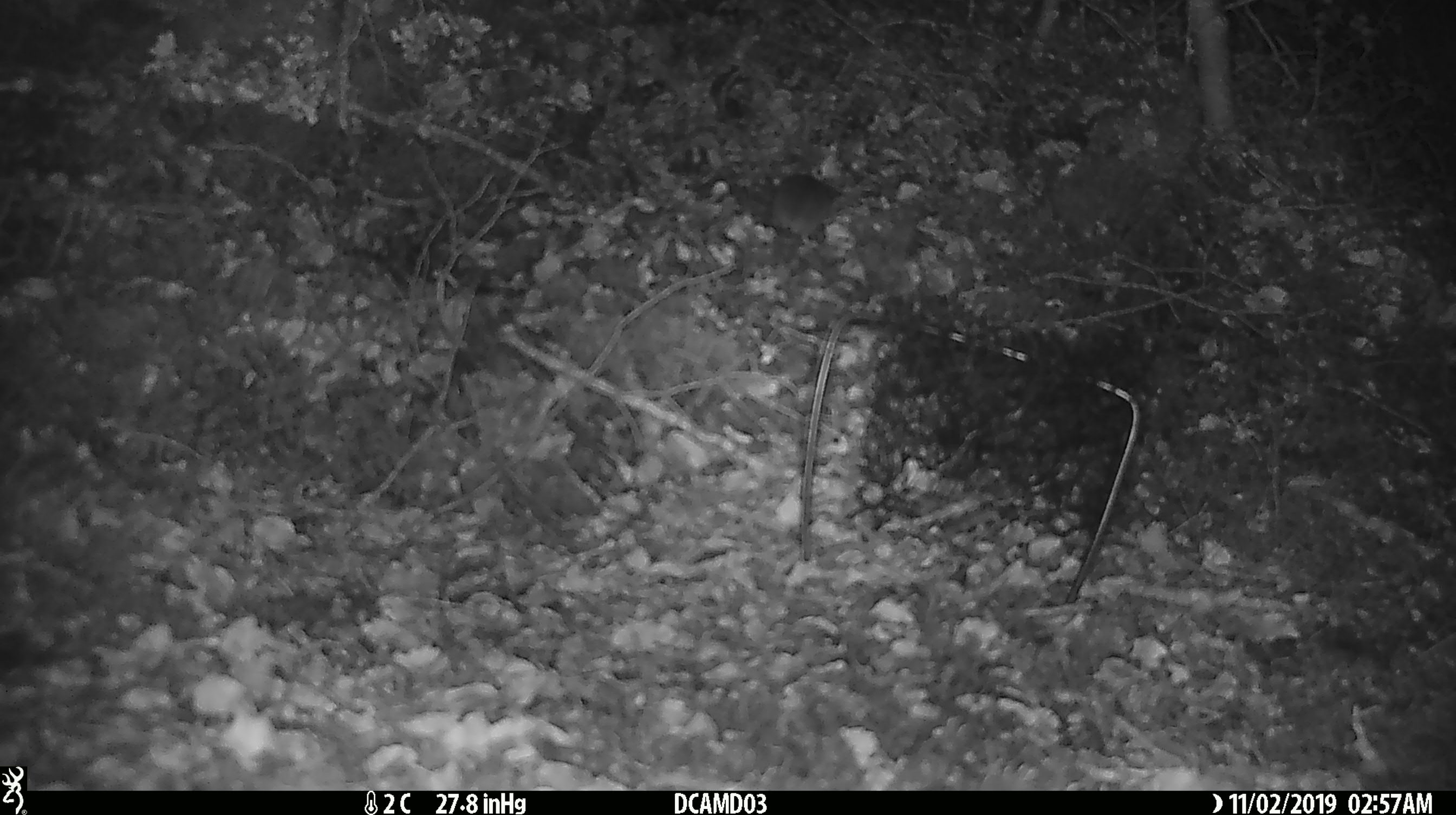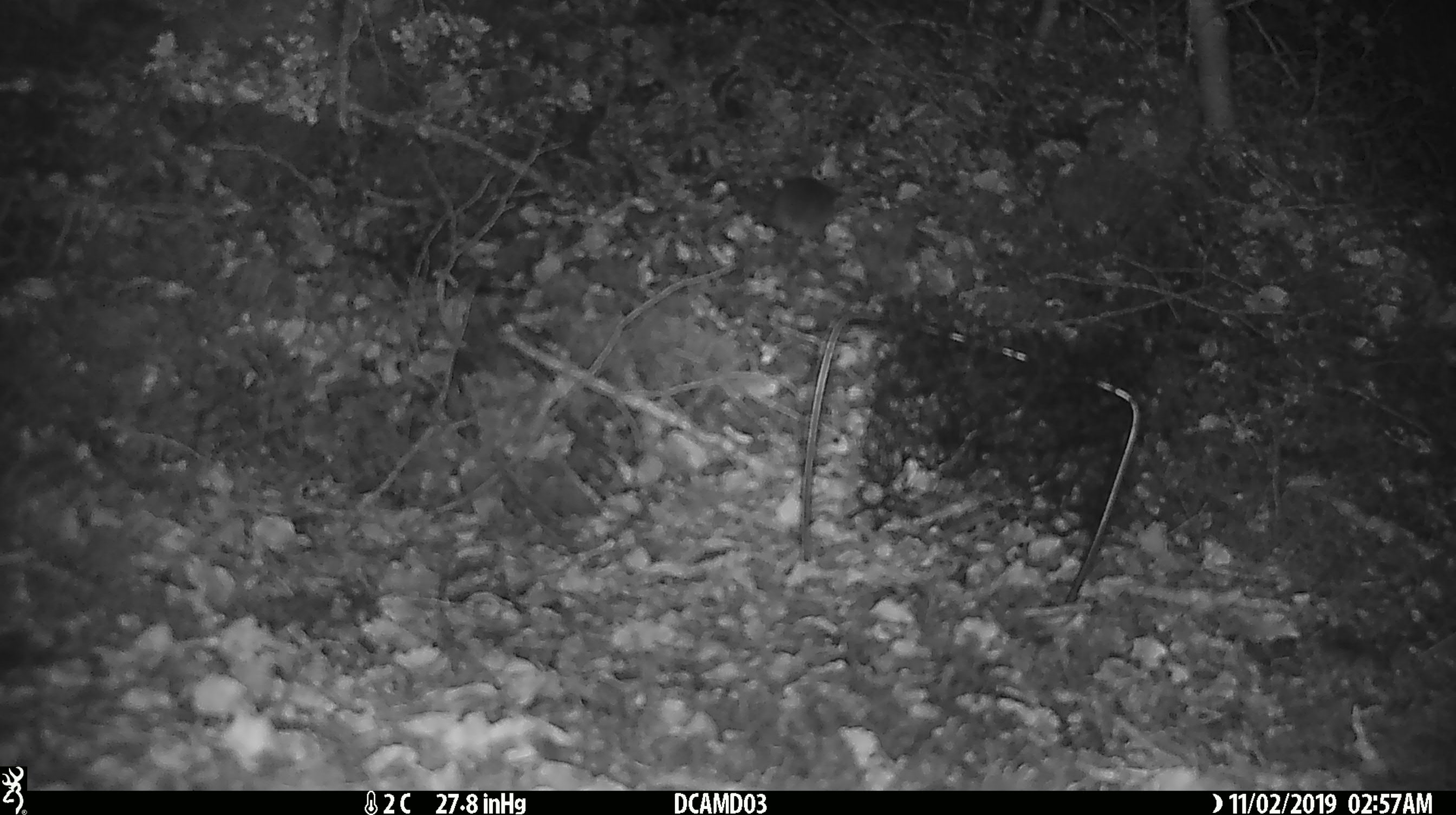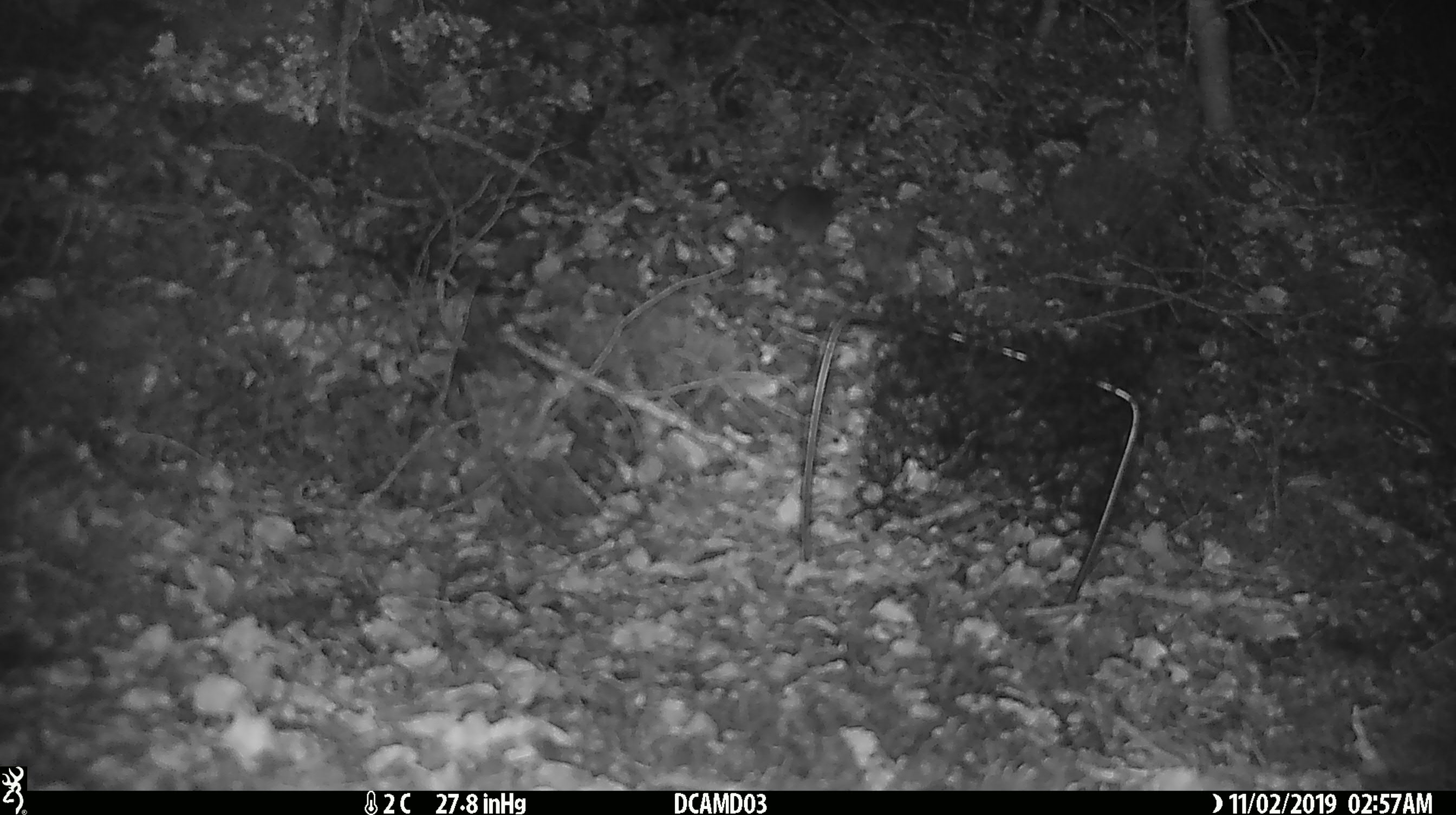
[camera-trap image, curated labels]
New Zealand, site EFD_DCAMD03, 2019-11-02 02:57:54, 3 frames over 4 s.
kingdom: Animalia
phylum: Chordata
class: Mammalia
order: Rodentia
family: Muridae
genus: Mus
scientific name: Mus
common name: mouse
Mouse (Mus).